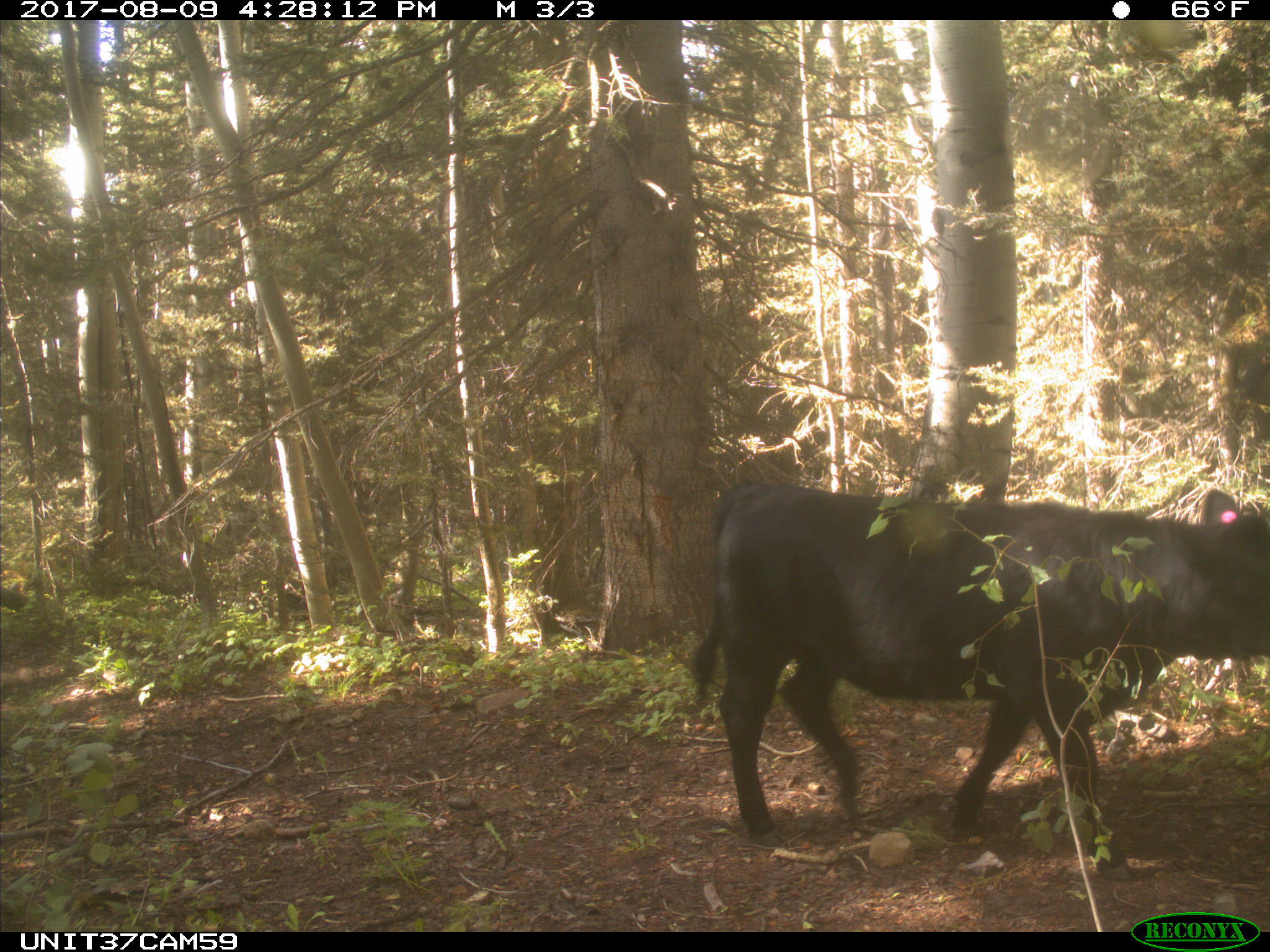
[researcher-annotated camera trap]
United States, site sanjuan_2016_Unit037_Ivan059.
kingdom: Animalia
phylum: Chordata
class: Mammalia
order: Artiodactyla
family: Bovidae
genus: Bos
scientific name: Bos taurus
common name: domestic cow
Bos taurus (domestic cow).